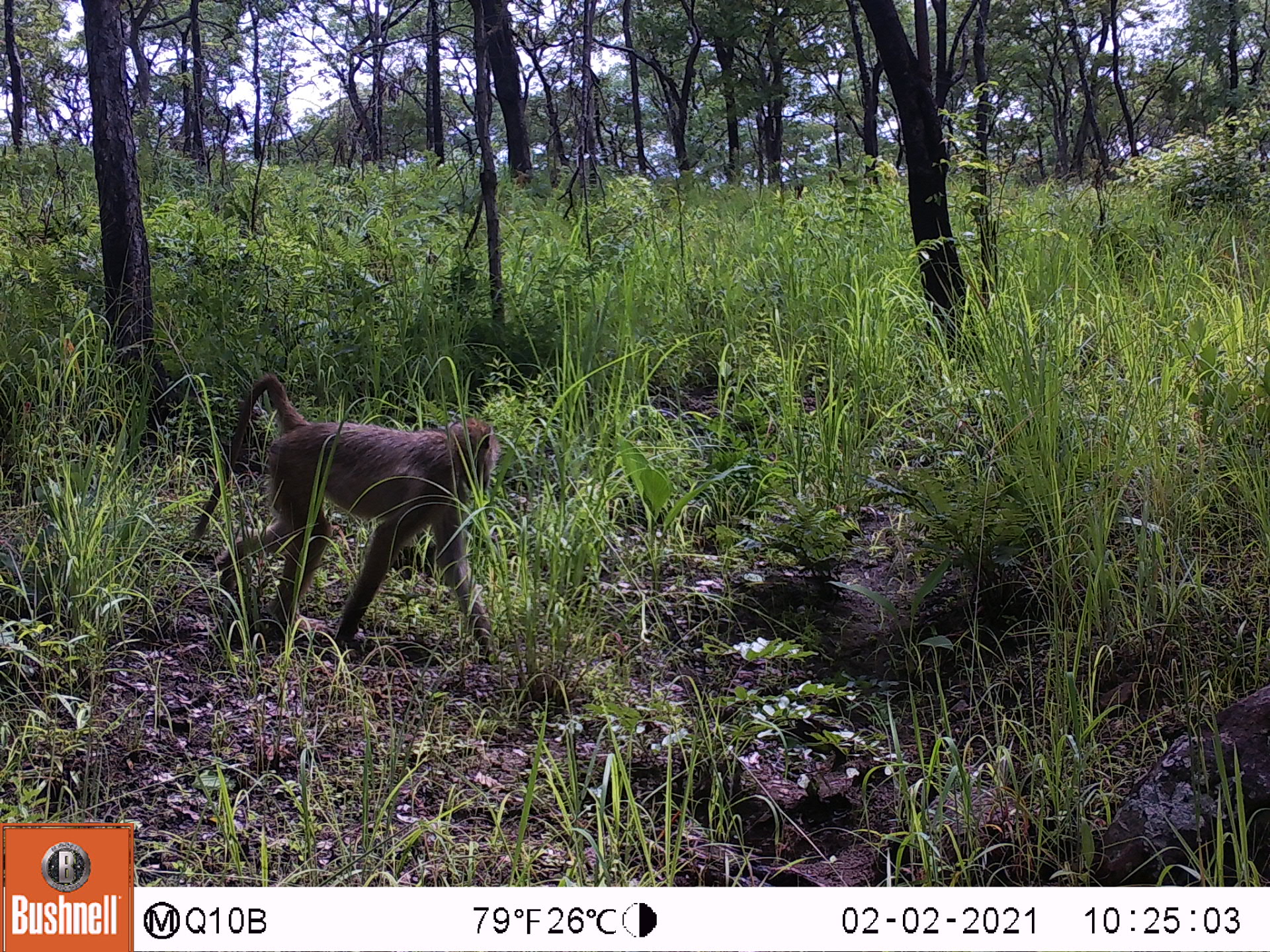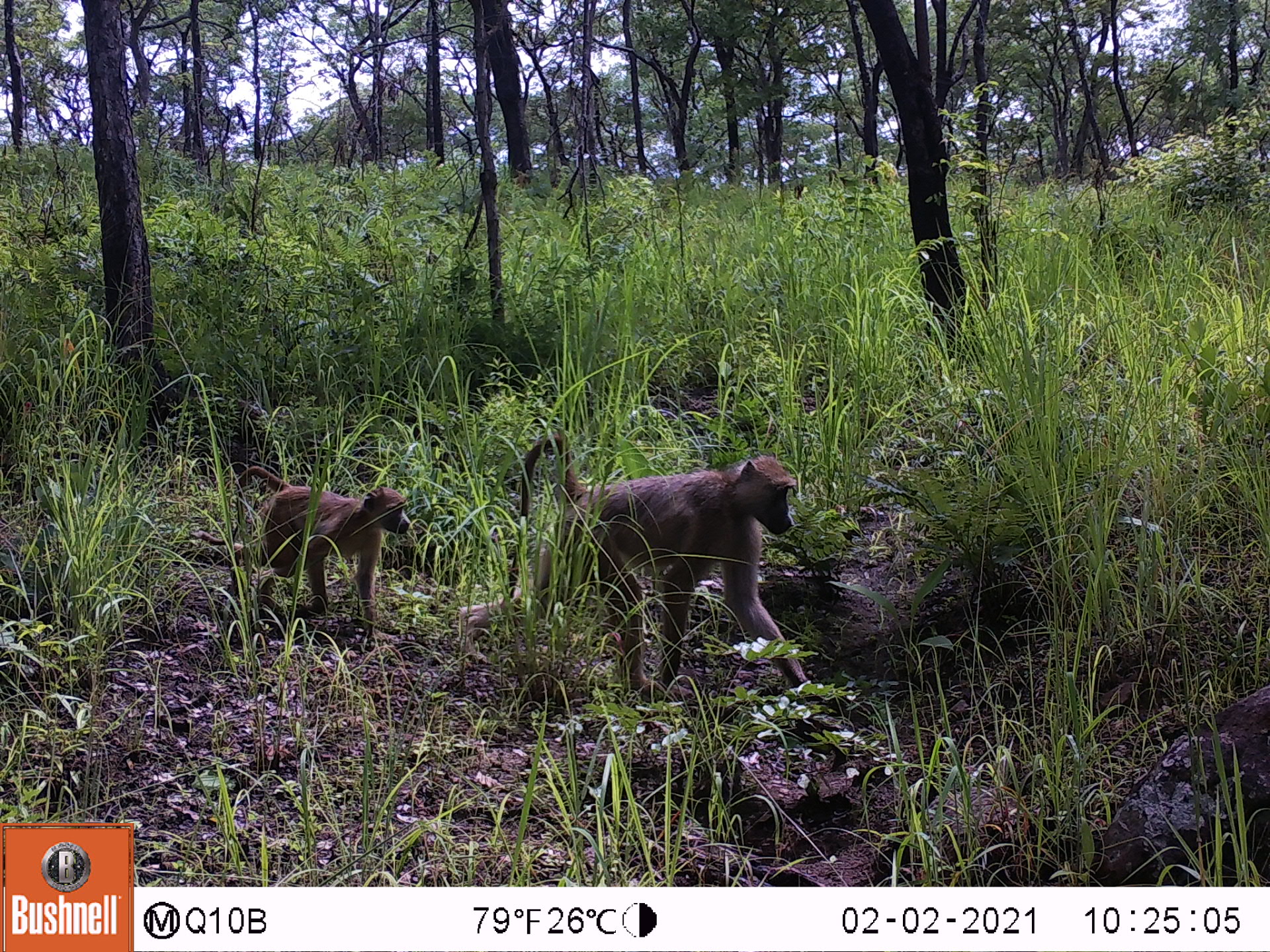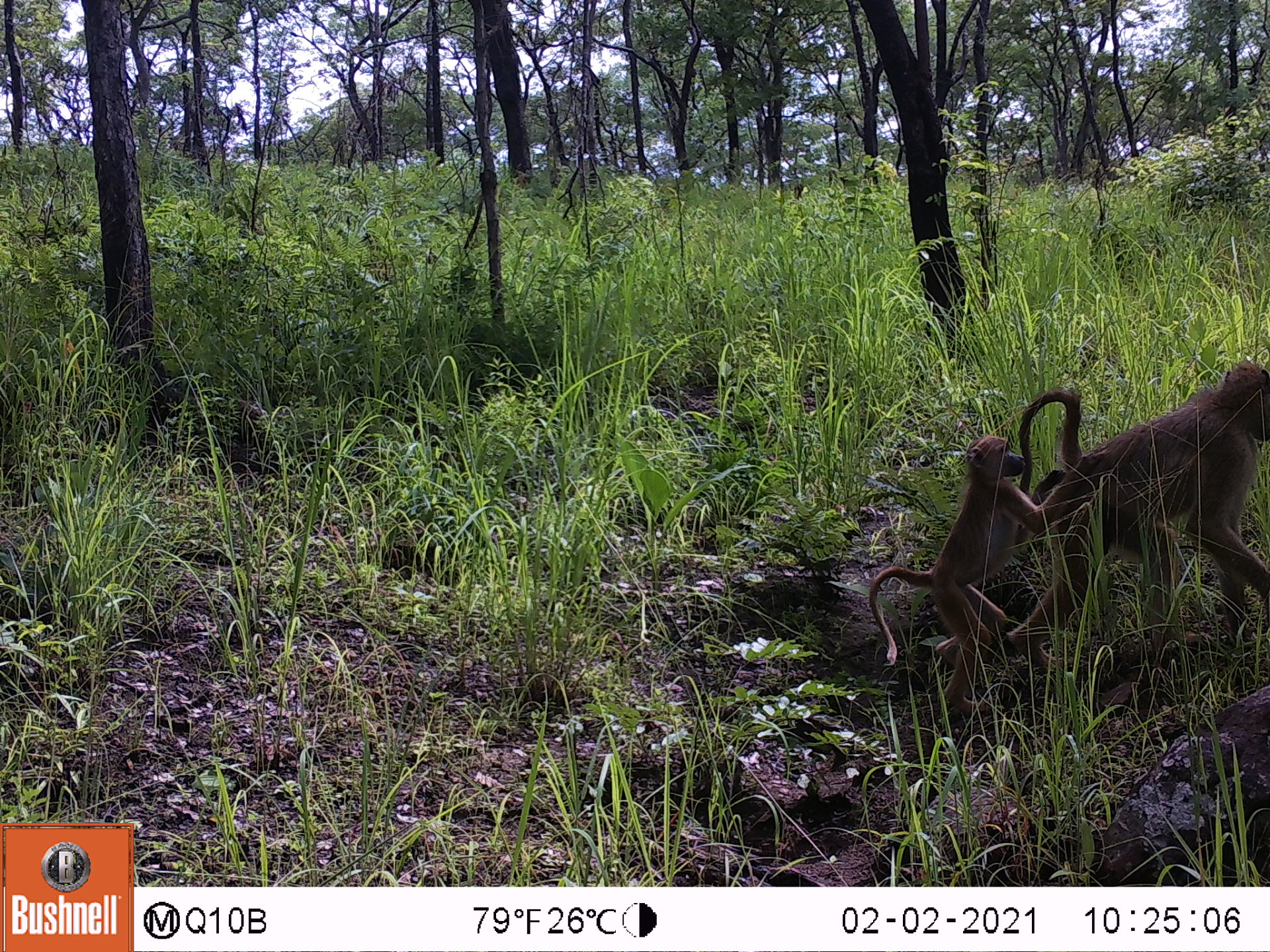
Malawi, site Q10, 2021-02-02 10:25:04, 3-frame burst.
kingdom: Animalia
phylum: Chordata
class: Mammalia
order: Primates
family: Cercopithecidae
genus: Papio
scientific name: Papio cynocephalus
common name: yellow baboon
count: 1